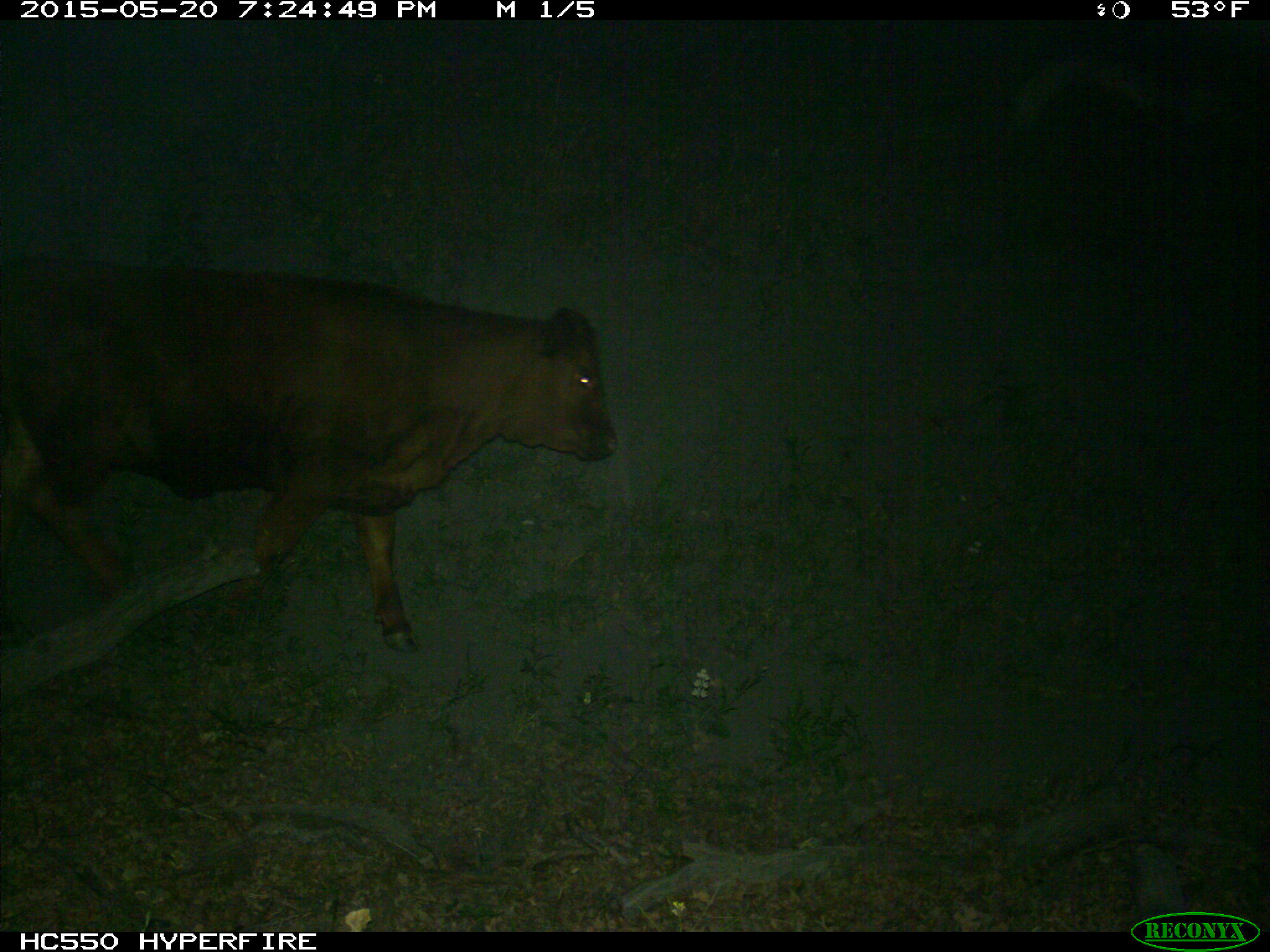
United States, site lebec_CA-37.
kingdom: Animalia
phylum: Chordata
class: Mammalia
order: Artiodactyla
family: Bovidae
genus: Bos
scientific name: Bos taurus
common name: domestic cow